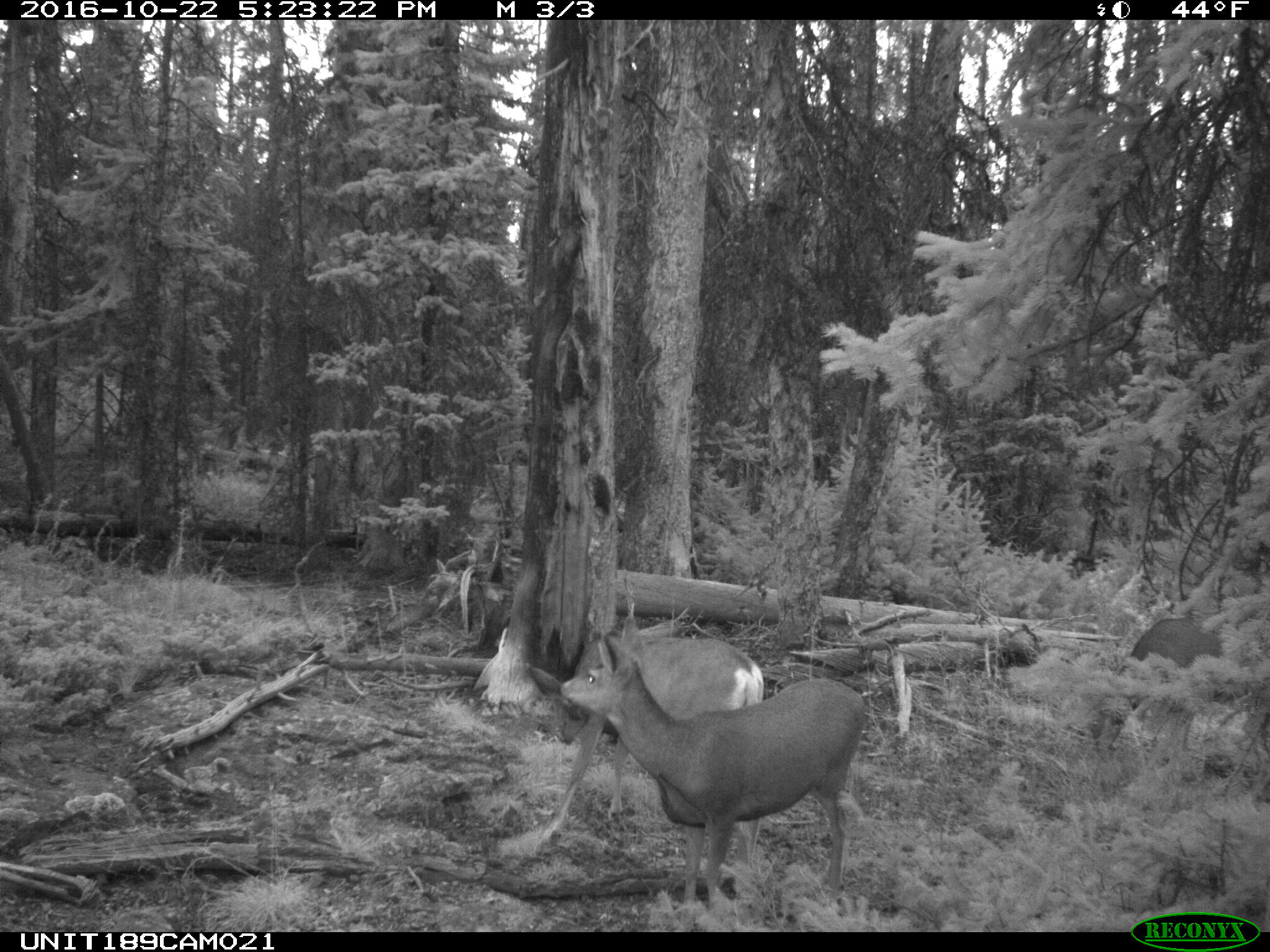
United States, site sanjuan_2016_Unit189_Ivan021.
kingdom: Animalia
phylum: Chordata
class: Mammalia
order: Artiodactyla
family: Cervidae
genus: Odocoileus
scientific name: Odocoileus hemionus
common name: mule deer